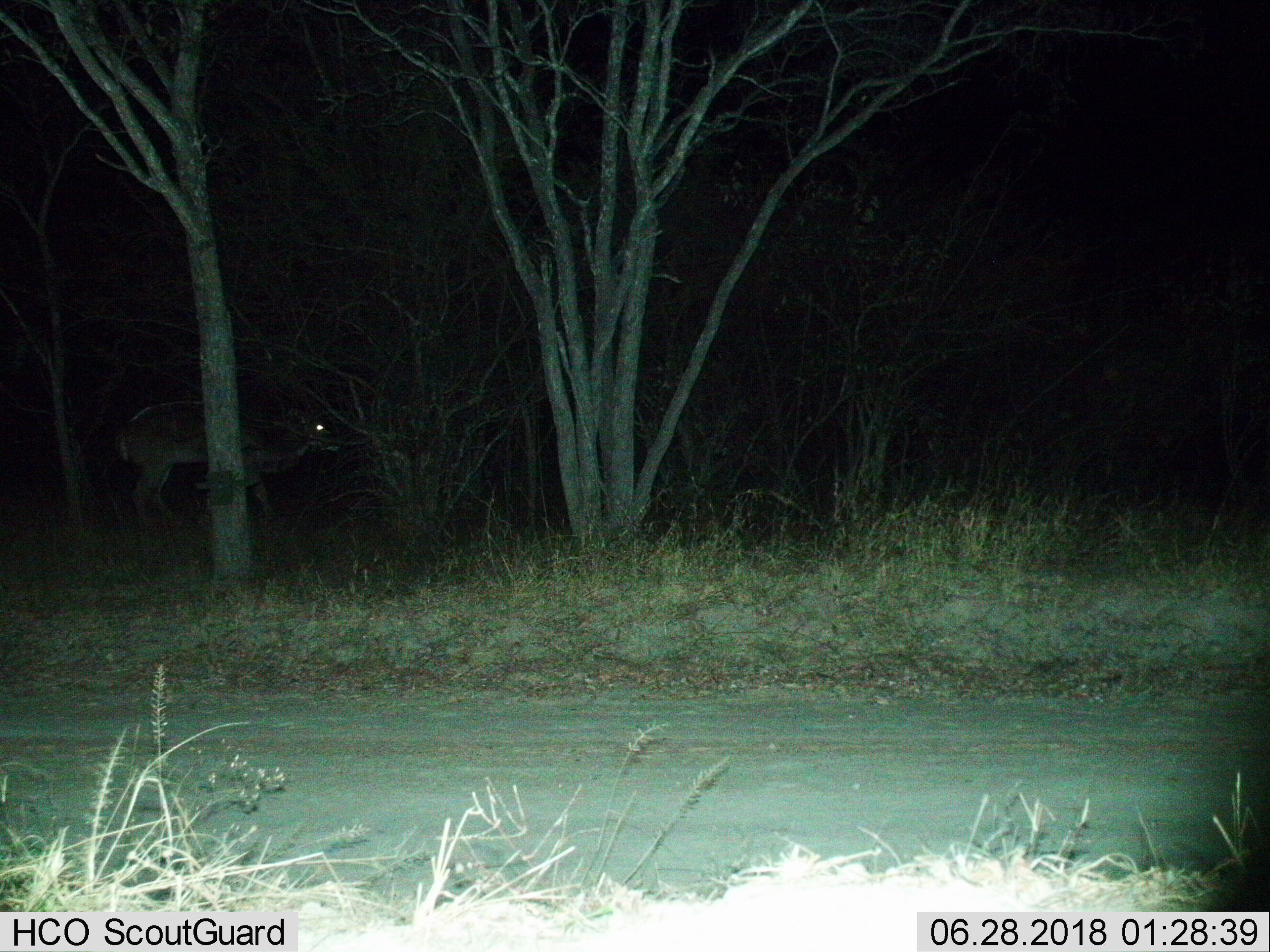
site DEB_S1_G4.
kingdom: Animalia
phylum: Chordata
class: Mammalia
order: Artiodactyla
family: Bovidae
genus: Tragelaphus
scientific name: Tragelaphus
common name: kudu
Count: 1.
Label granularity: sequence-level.